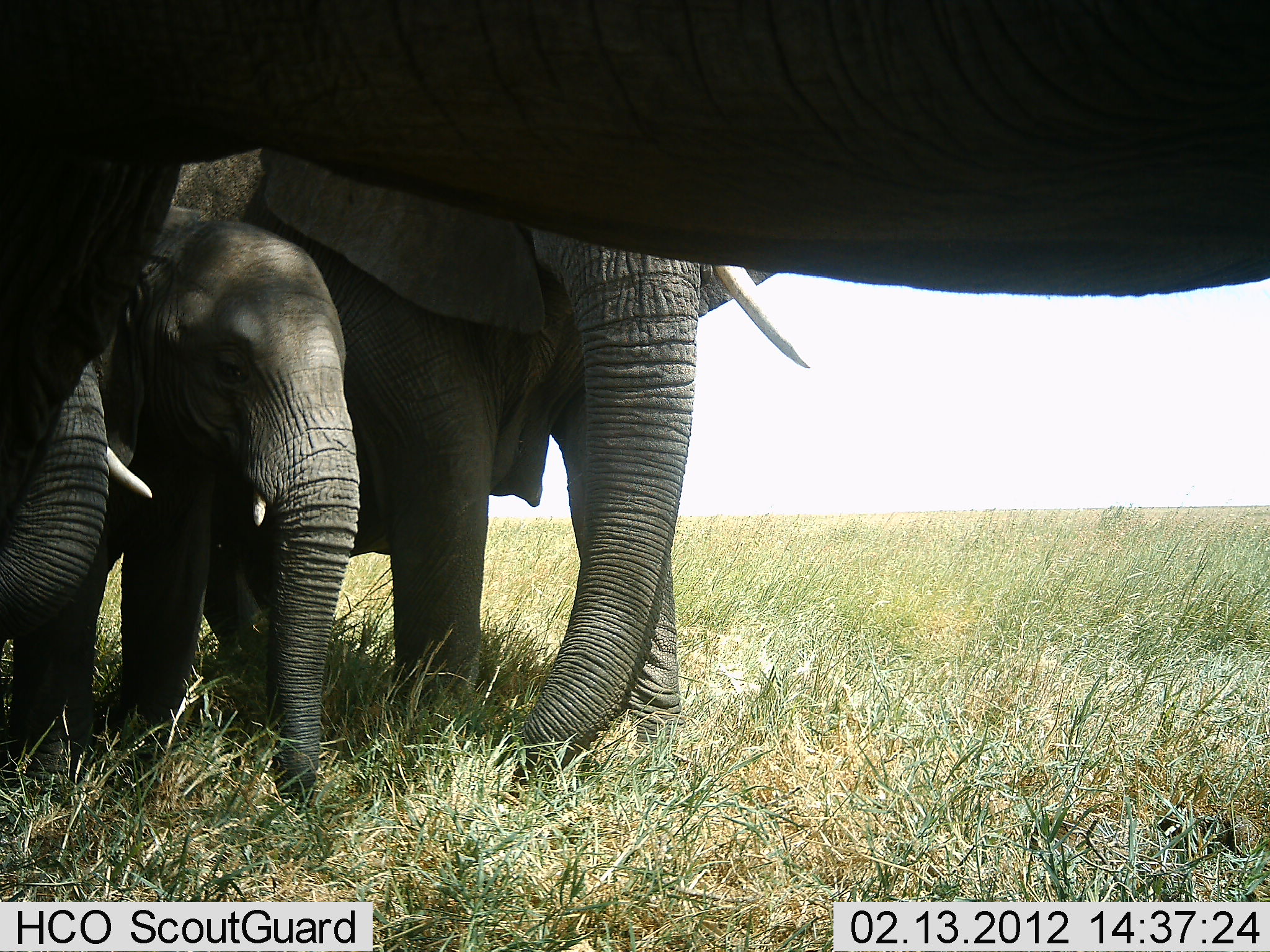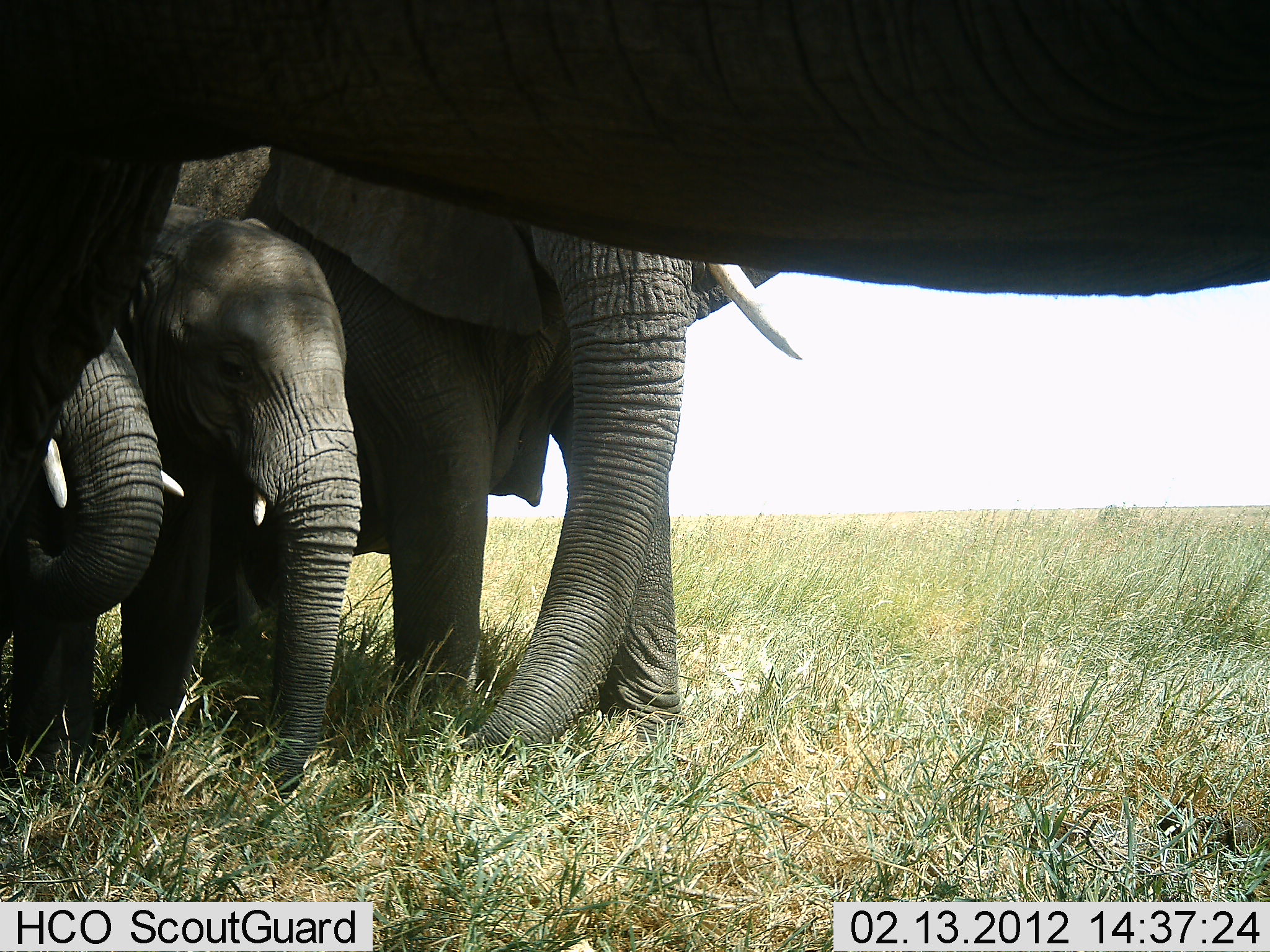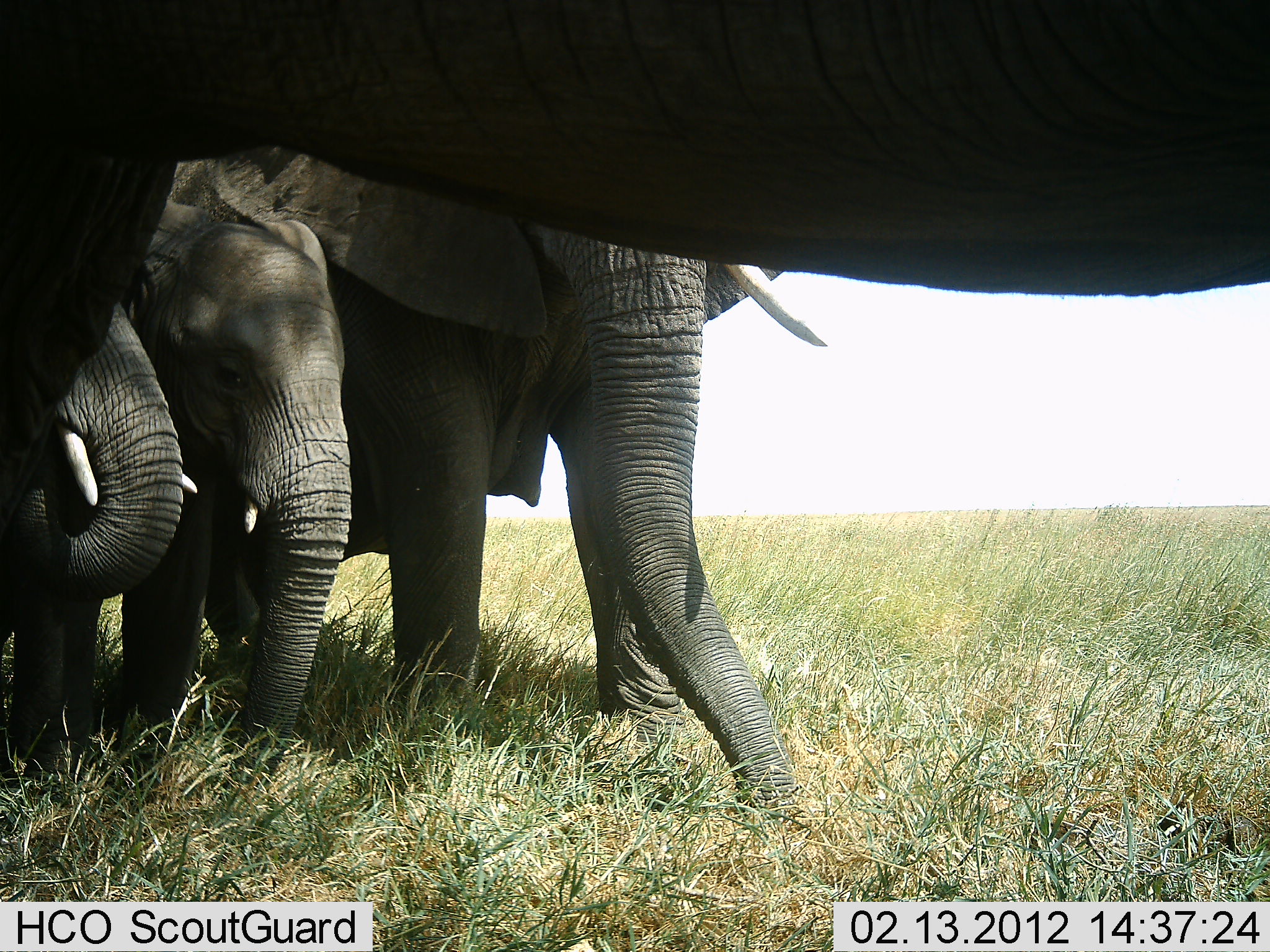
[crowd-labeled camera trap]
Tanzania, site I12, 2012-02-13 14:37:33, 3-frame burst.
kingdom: Animalia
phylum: Chordata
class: Mammalia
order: Proboscidea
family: Elephantidae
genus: Loxodonta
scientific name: Loxodonta africana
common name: african bush elephant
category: elephant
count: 4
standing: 79%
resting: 7%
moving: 4%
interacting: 4%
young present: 71%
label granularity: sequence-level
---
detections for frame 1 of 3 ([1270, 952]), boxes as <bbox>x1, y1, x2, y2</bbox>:
animal: <bbox>0, 1, 1269, 529</bbox>; <bbox>178, 150, 810, 795</bbox>; <bbox>94, 205, 362, 806</bbox>; <bbox>0, 287, 149, 793</bbox>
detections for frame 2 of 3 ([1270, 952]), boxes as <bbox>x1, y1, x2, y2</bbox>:
animal: <bbox>1, 1, 1270, 471</bbox>; <bbox>162, 147, 808, 762</bbox>; <bbox>110, 200, 371, 802</bbox>; <bbox>0, 322, 181, 786</bbox>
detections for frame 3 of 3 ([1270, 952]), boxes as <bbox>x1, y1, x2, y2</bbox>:
animal: <bbox>1, 0, 1269, 445</bbox>; <bbox>167, 138, 831, 819</bbox>; <bbox>127, 198, 364, 759</bbox>; <bbox>0, 295, 210, 780</bbox>